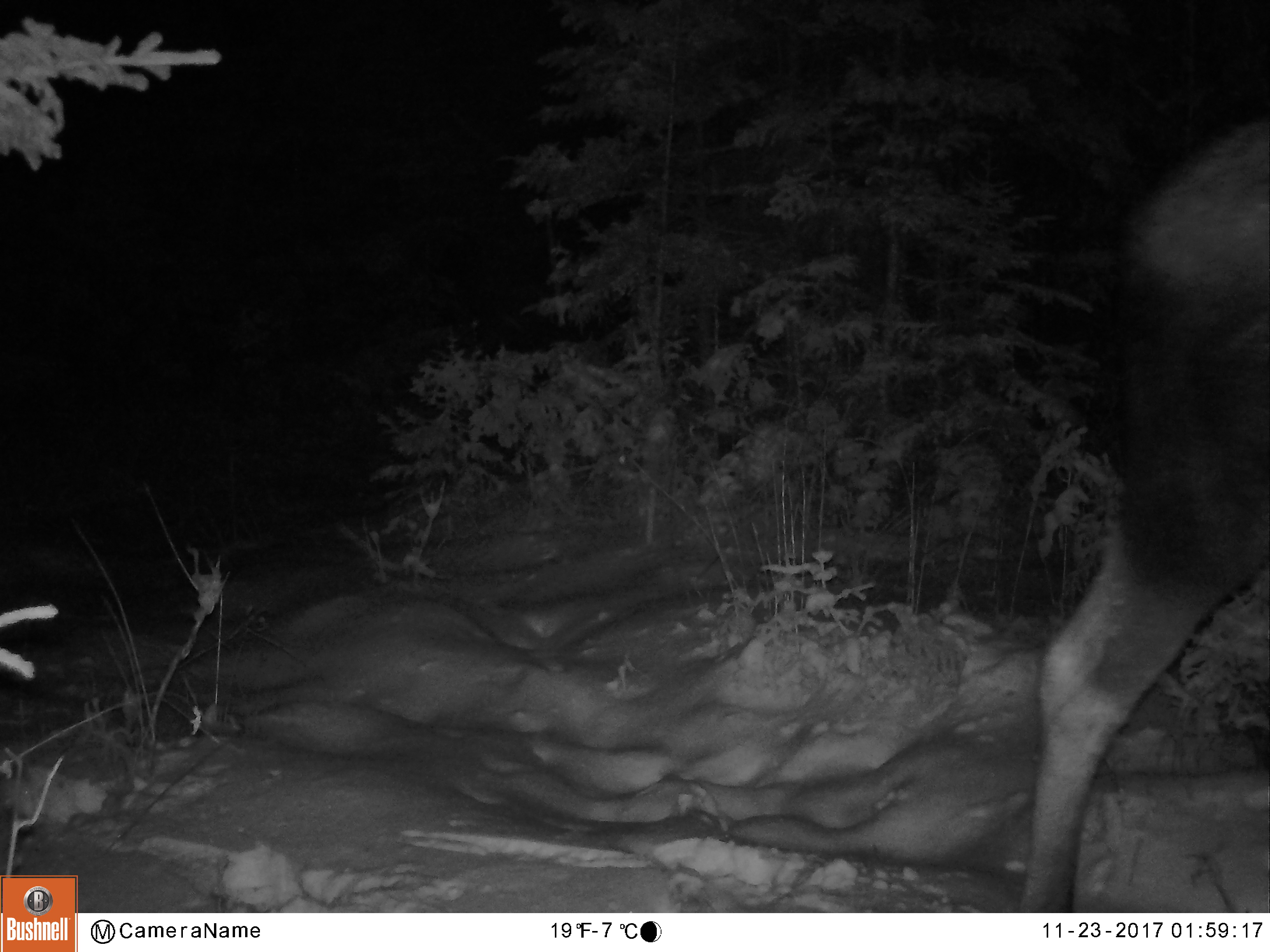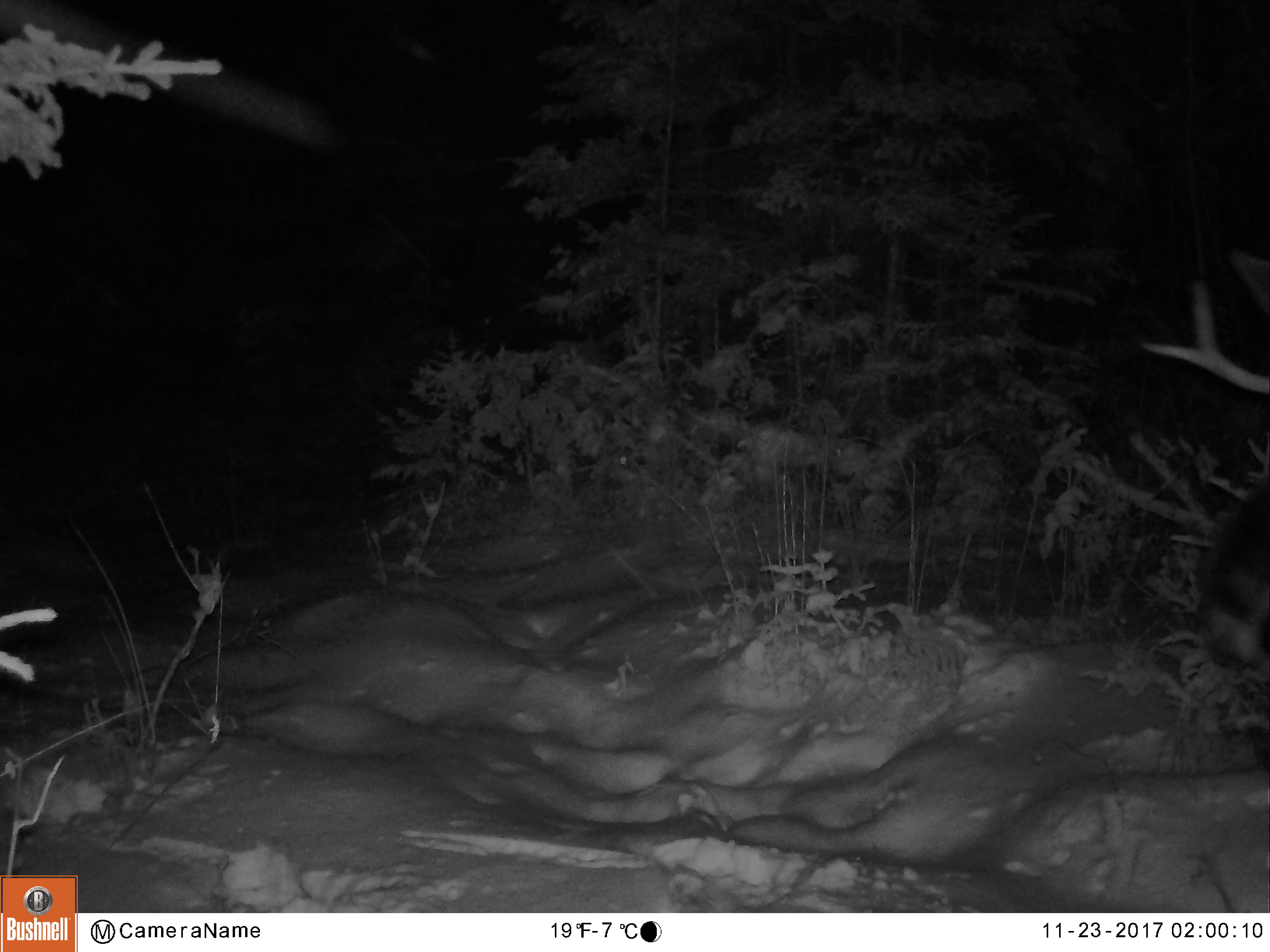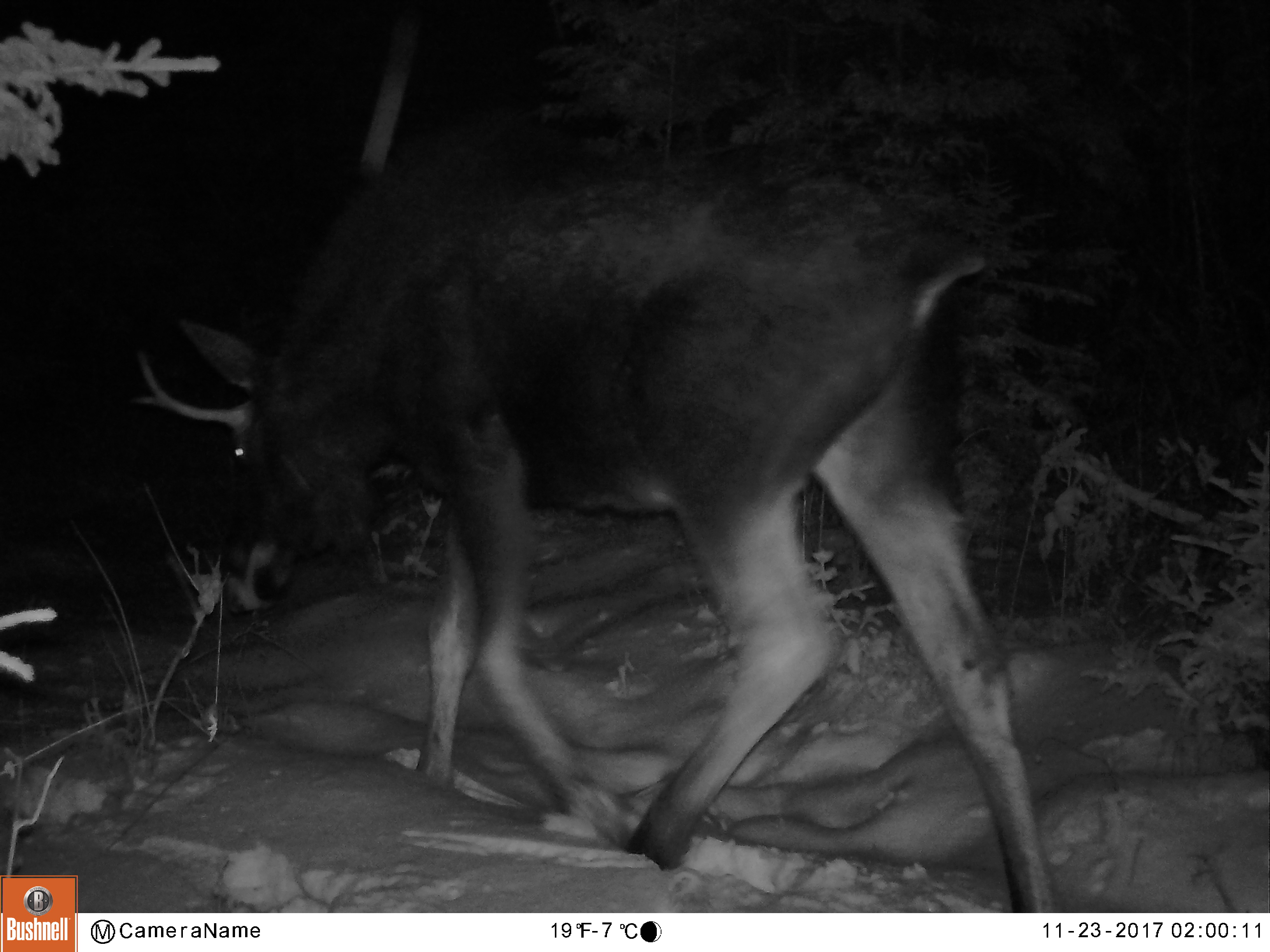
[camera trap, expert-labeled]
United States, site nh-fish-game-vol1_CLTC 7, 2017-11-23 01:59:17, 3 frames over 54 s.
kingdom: Animalia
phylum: Chordata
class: Mammalia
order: Artiodactyla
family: Cervidae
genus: Alces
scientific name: Alces alces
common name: moose